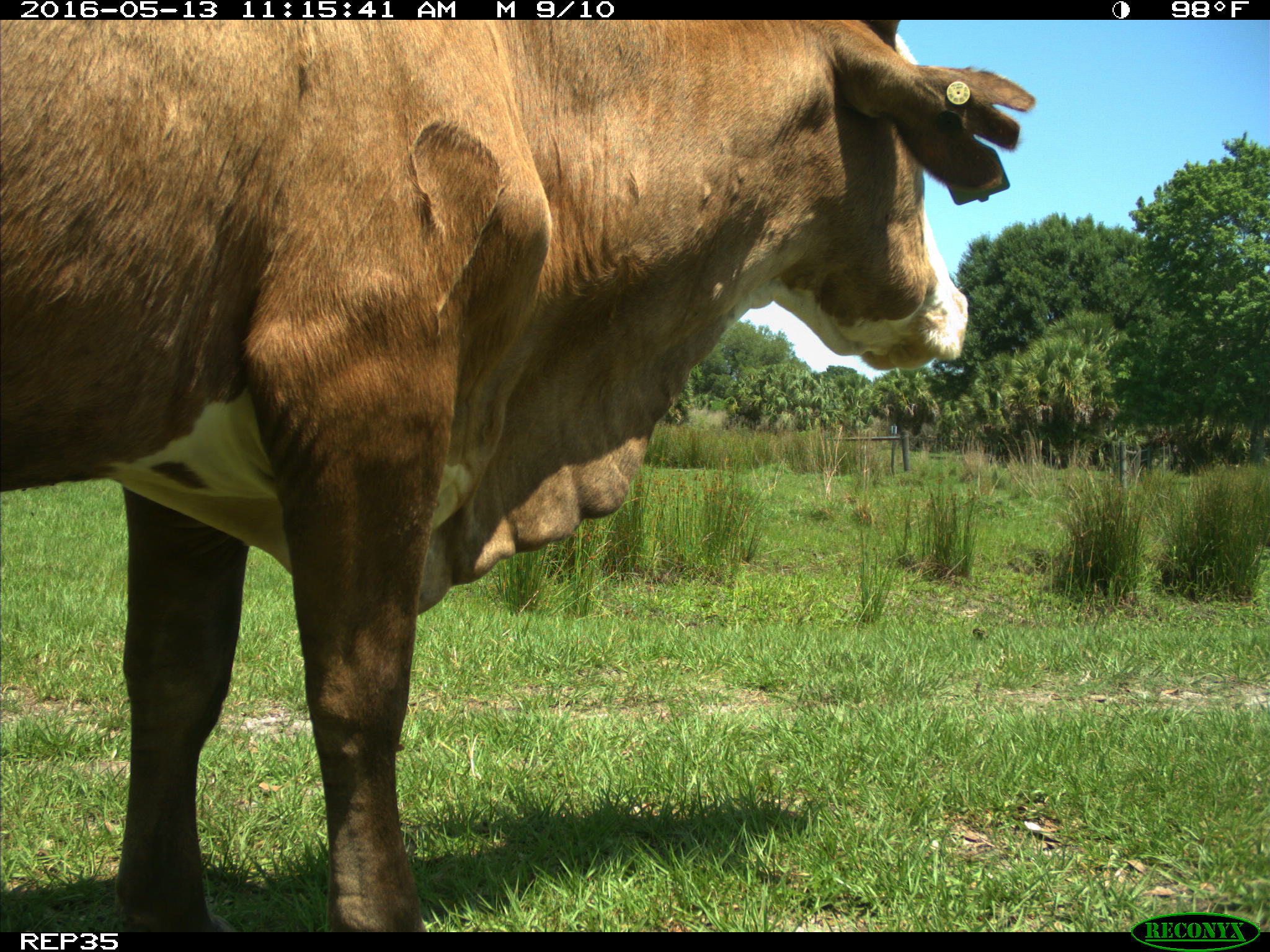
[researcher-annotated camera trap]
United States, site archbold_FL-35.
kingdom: Animalia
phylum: Chordata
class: Mammalia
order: Artiodactyla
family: Bovidae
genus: Bos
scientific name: Bos taurus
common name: domestic cow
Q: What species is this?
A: Bos taurus (domestic cow).